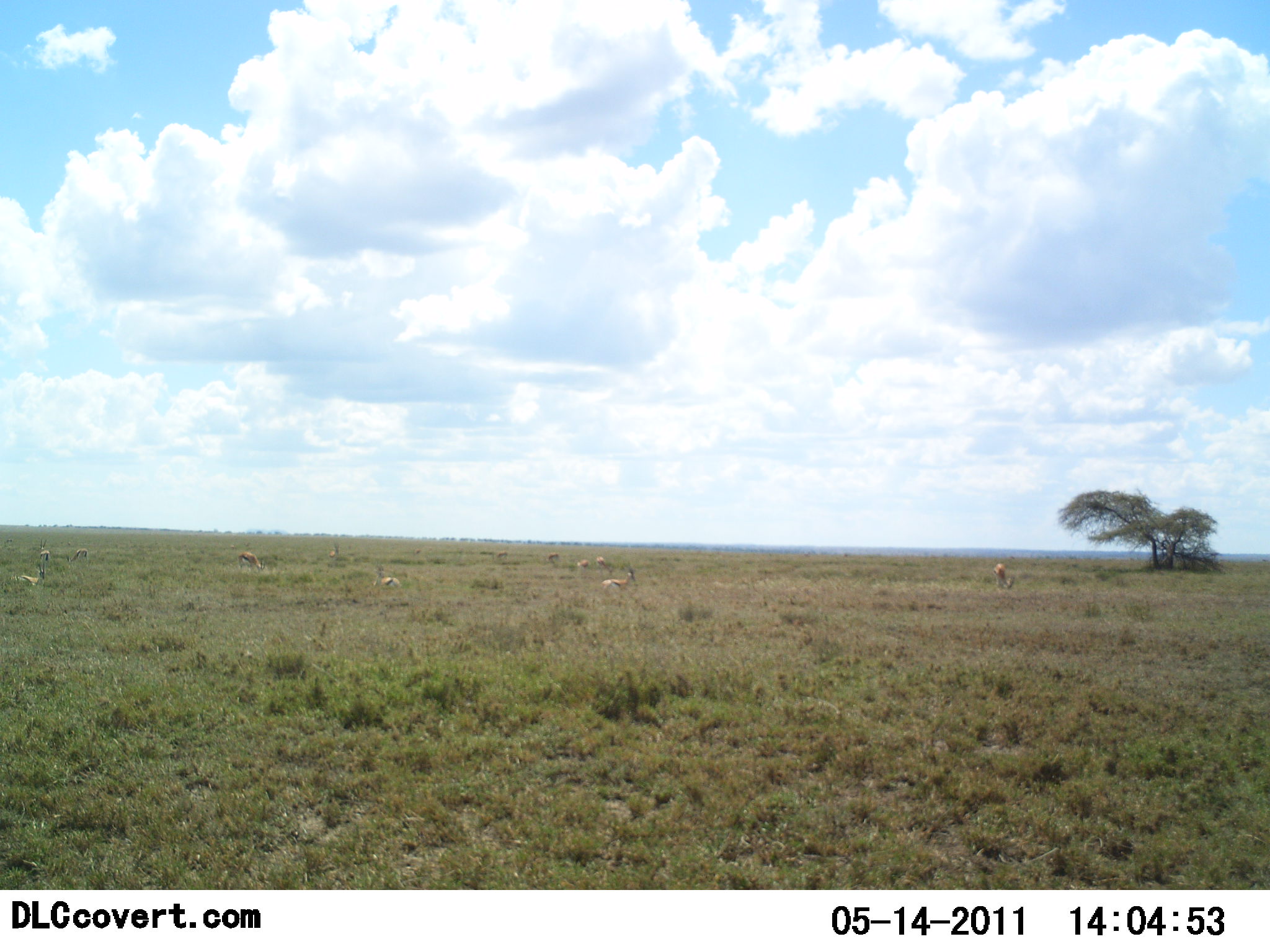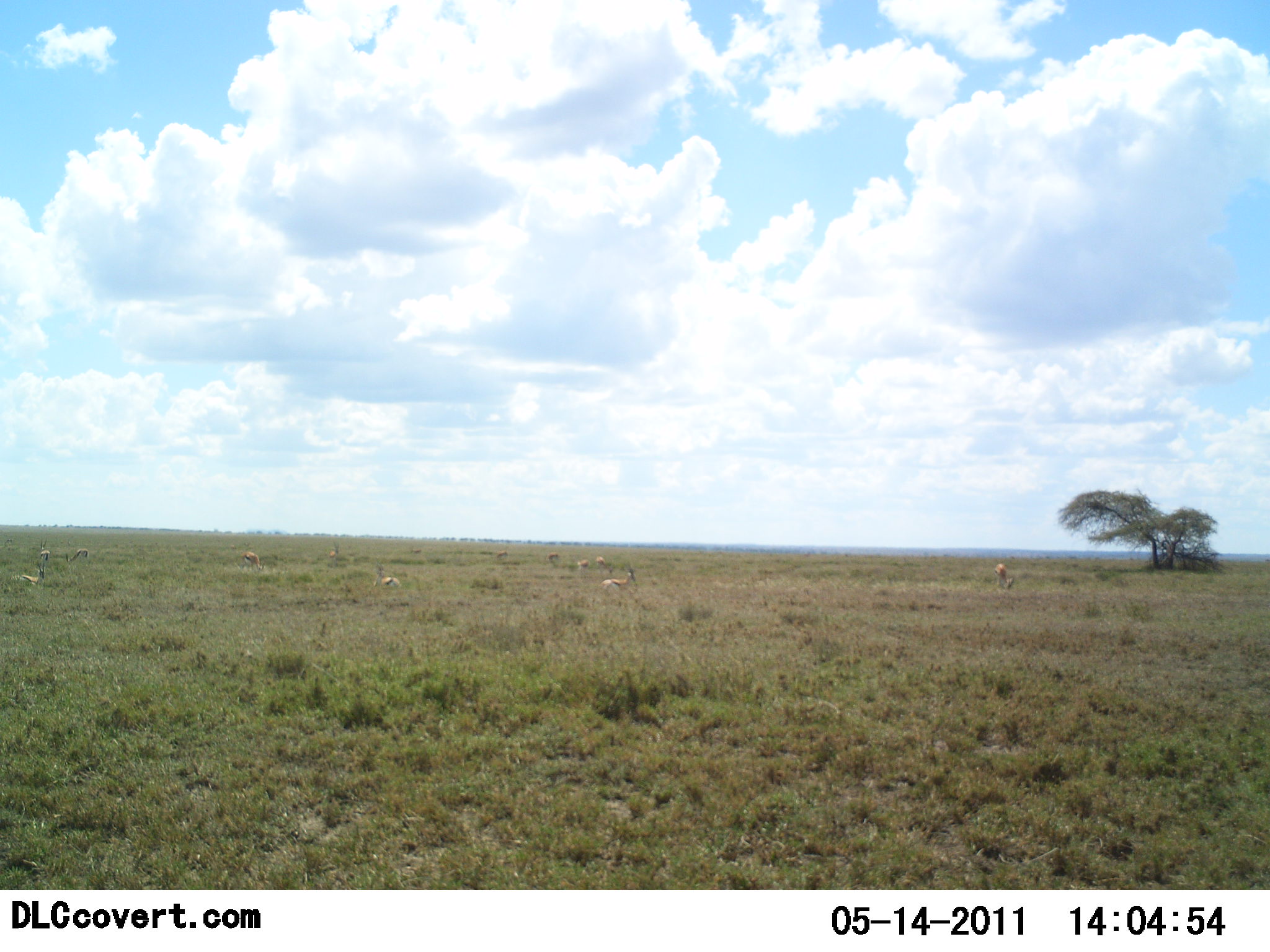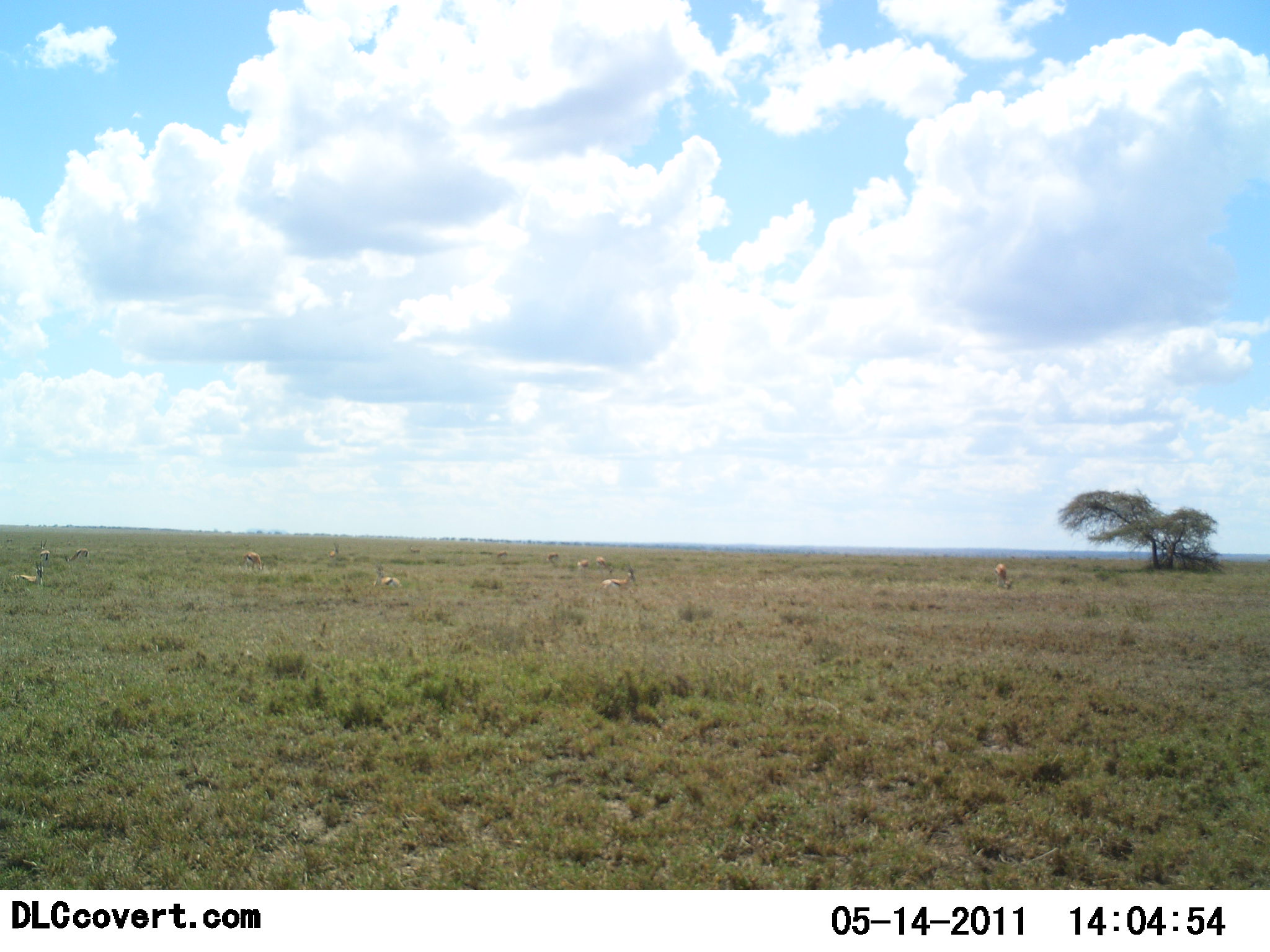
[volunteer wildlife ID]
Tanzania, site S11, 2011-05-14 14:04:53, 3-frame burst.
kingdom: Animalia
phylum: Chordata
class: Mammalia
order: Artiodactyla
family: Bovidae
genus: Eudorcas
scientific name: Eudorcas thomsonii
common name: thomson's gazelle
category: gazellethomsons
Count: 8.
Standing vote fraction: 100%.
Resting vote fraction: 40%.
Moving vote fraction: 0%.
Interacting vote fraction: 0%.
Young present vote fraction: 0%.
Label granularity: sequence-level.